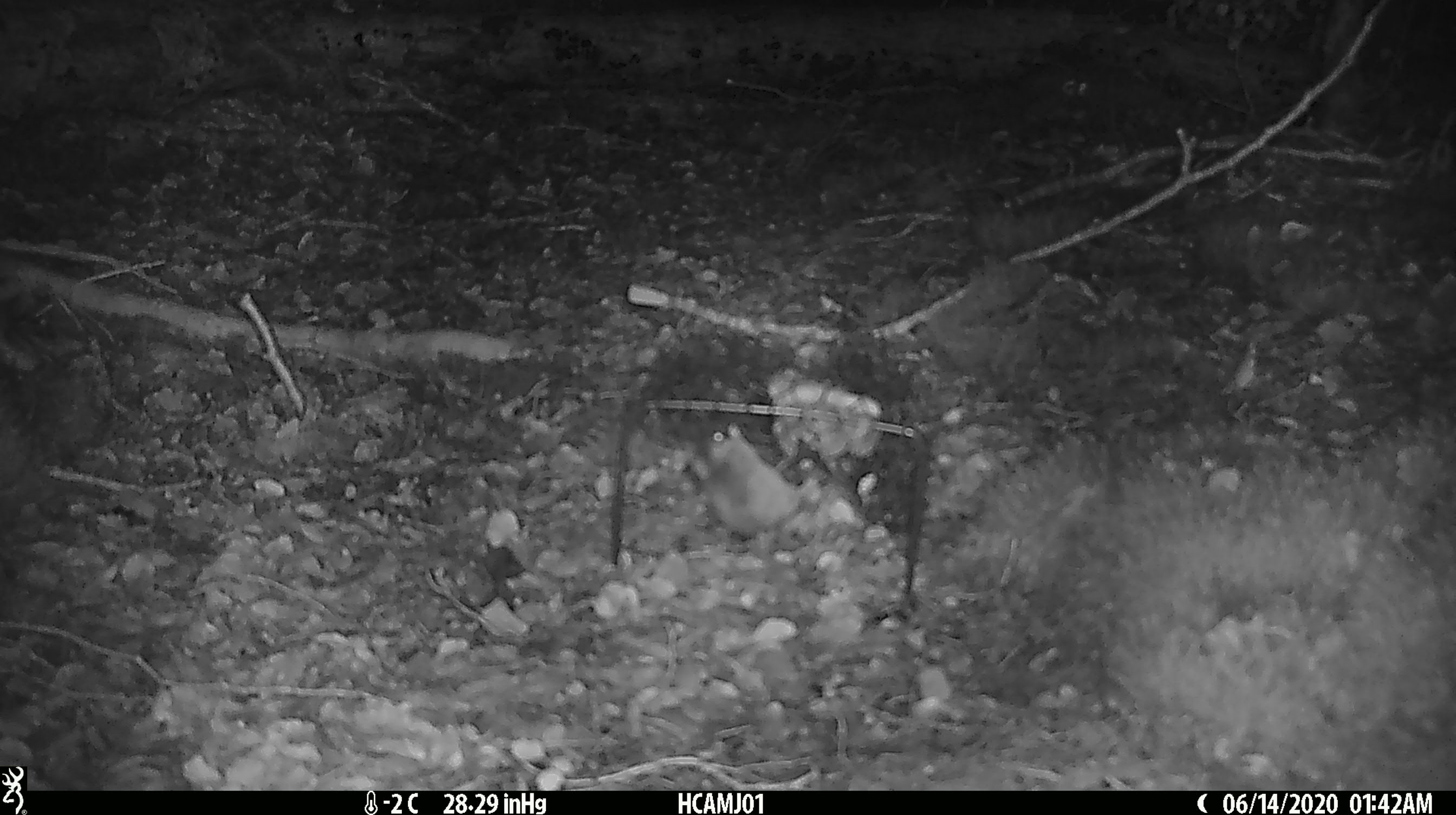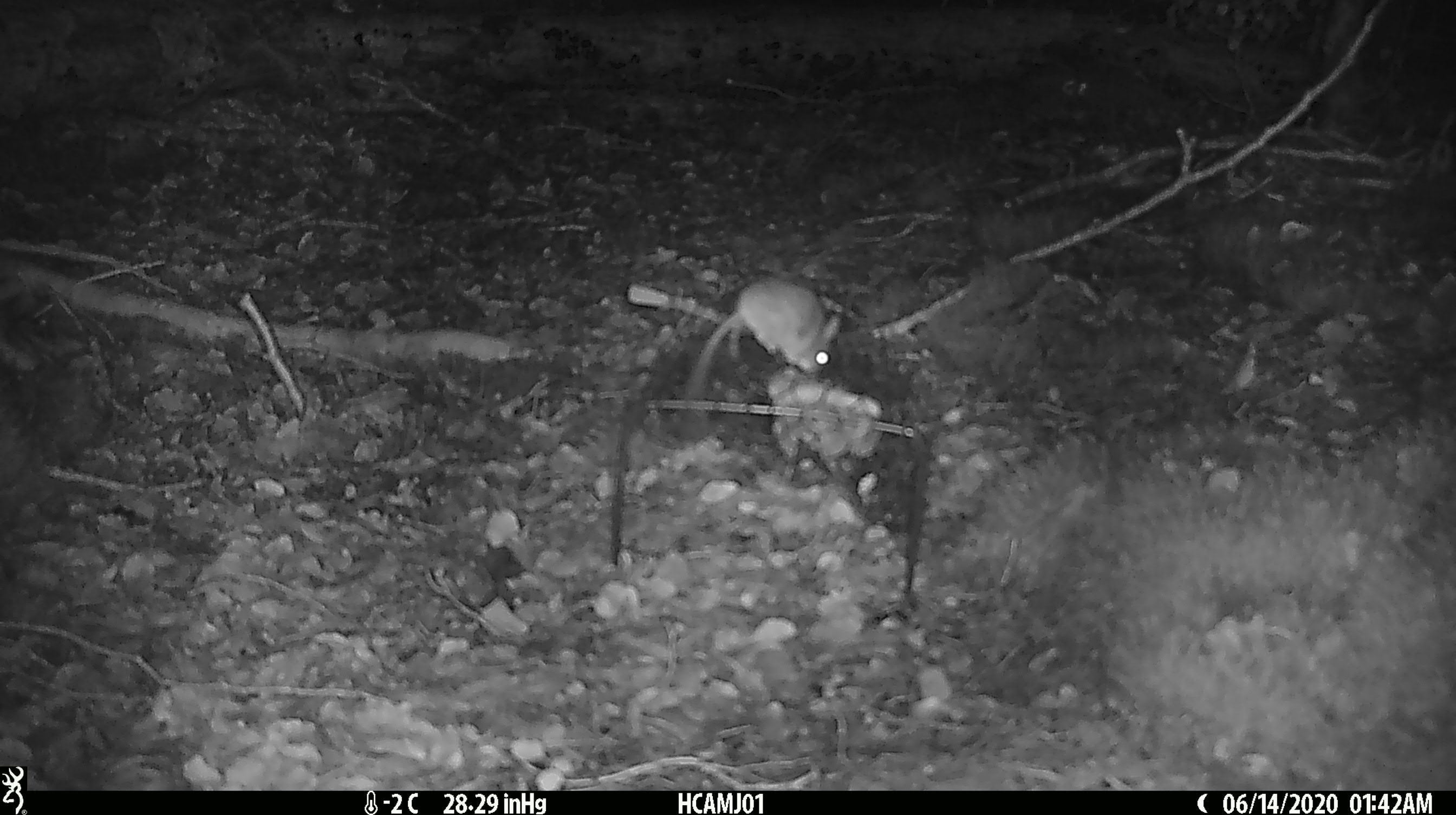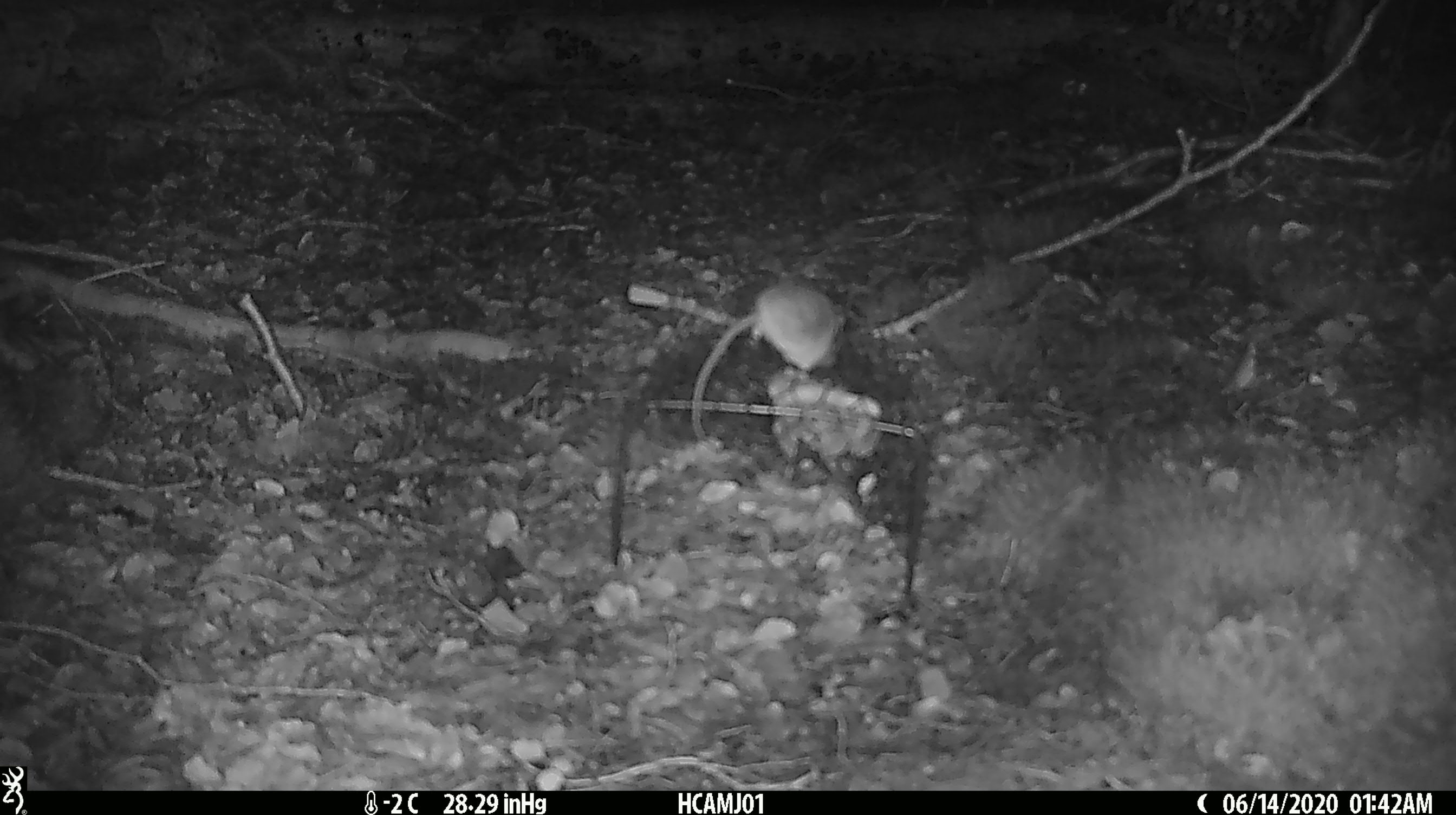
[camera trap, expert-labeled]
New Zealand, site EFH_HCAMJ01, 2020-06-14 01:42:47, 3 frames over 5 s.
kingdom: Animalia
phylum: Chordata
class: Mammalia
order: Rodentia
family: Muridae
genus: Mus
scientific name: Mus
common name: mouse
Mouse (Mus).